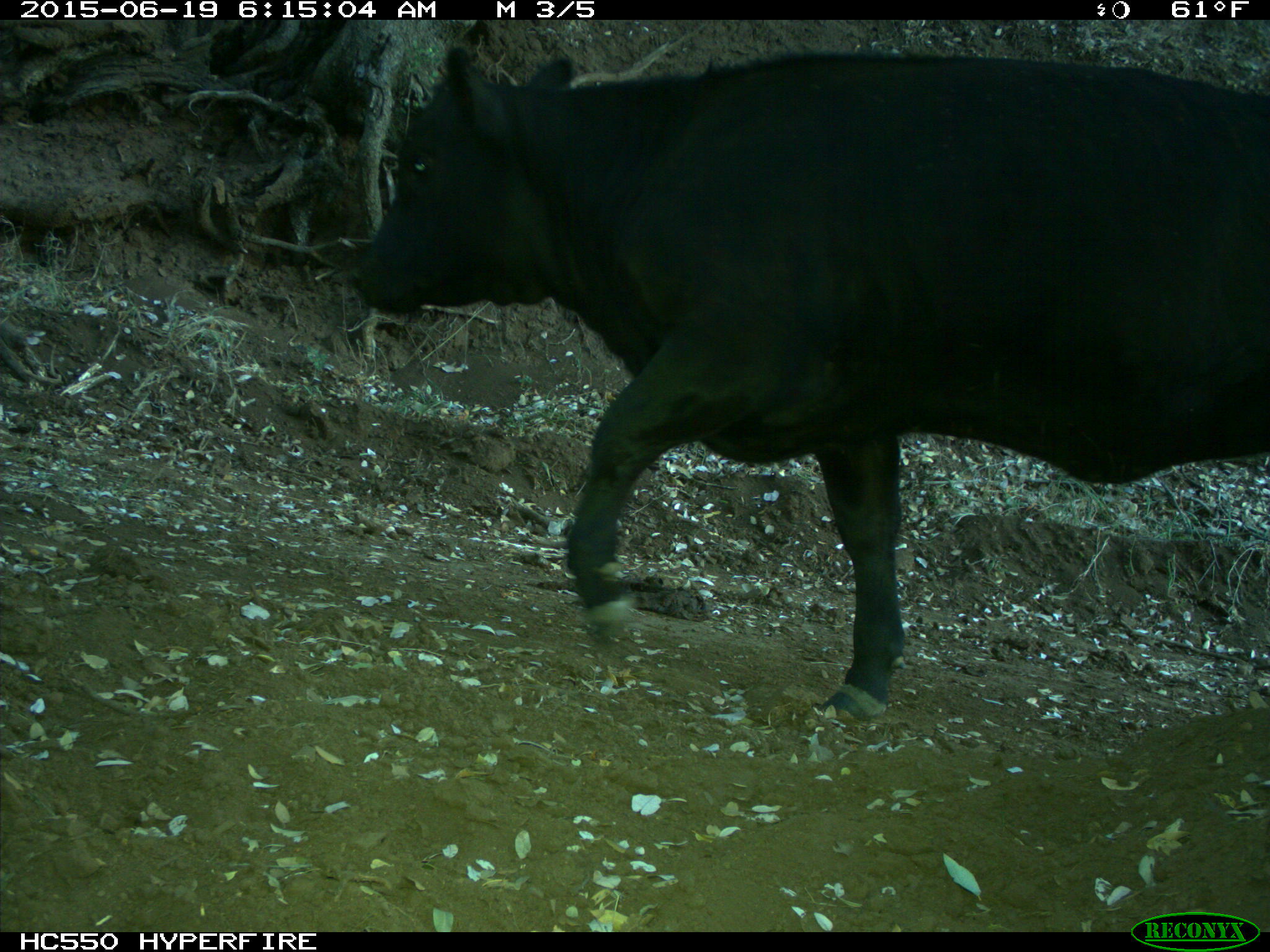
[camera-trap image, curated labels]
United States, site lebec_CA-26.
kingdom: Animalia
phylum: Chordata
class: Mammalia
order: Artiodactyla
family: Bovidae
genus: Bos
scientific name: Bos taurus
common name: domestic cow